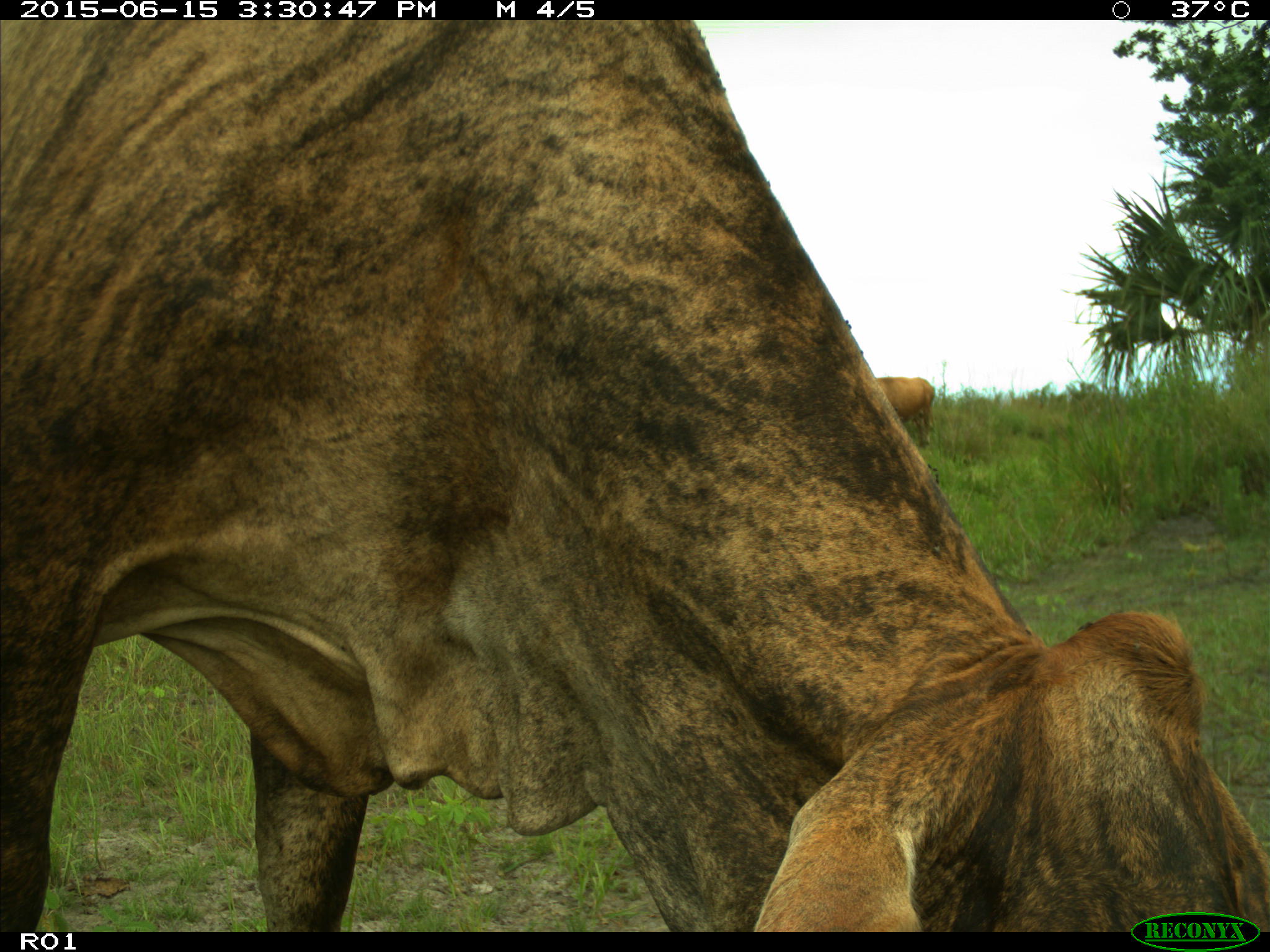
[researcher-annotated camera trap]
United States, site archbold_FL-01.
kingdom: Animalia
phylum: Chordata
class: Mammalia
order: Artiodactyla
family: Bovidae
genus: Bos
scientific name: Bos taurus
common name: domestic cow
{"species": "Bos taurus (domestic cow)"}